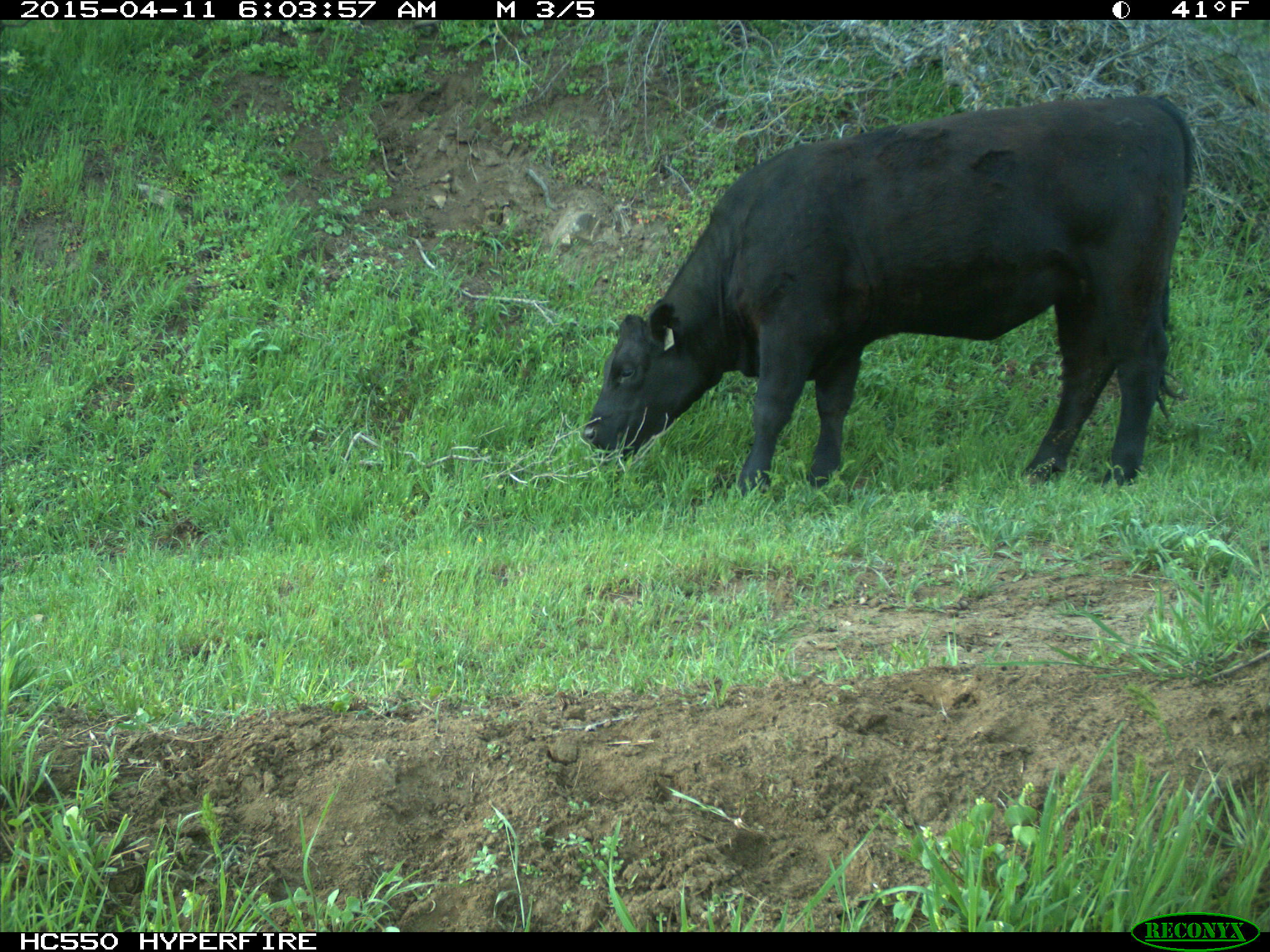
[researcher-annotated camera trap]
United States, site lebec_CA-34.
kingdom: Animalia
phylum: Chordata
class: Mammalia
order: Artiodactyla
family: Bovidae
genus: Bos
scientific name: Bos taurus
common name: domestic cow